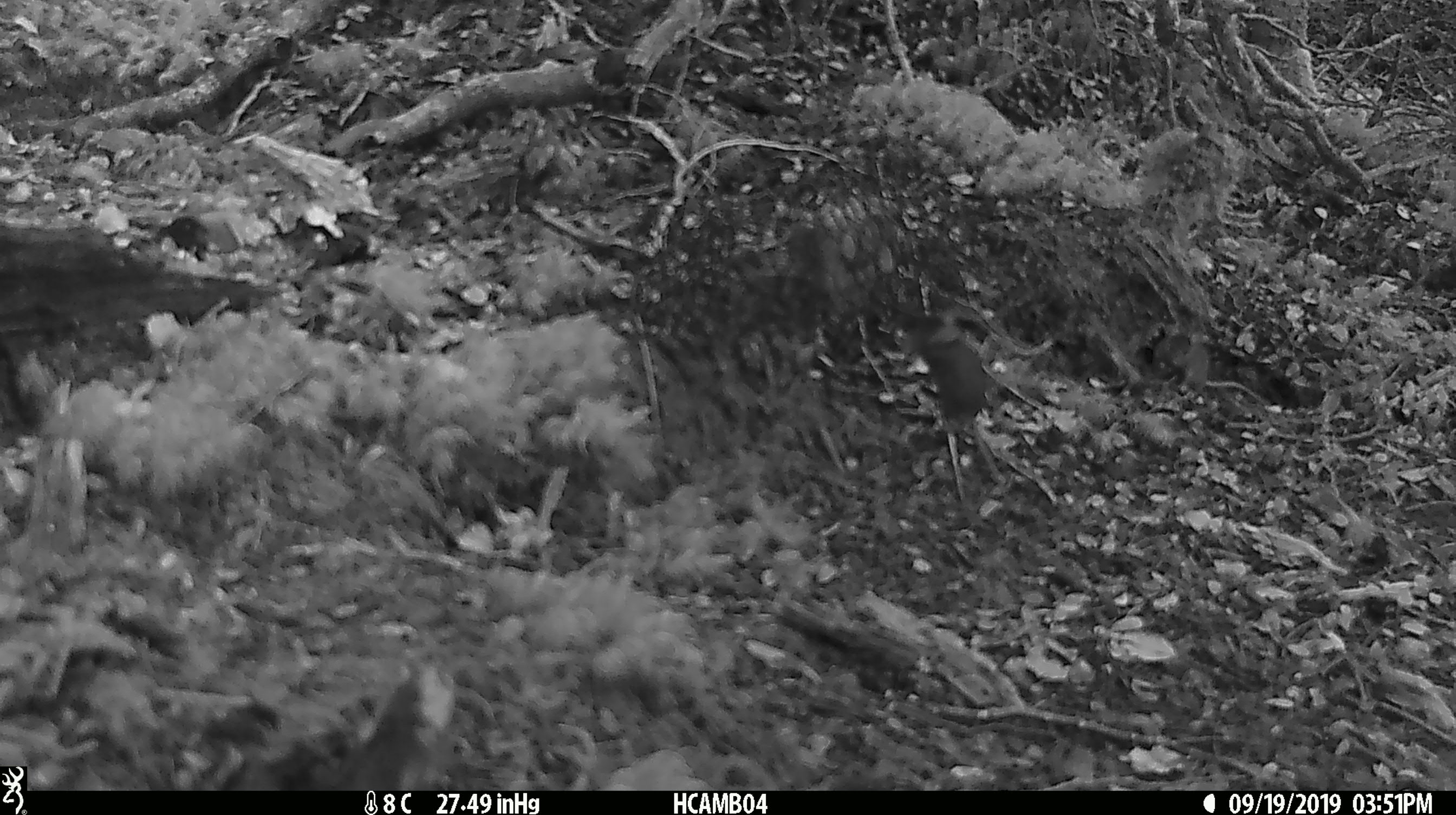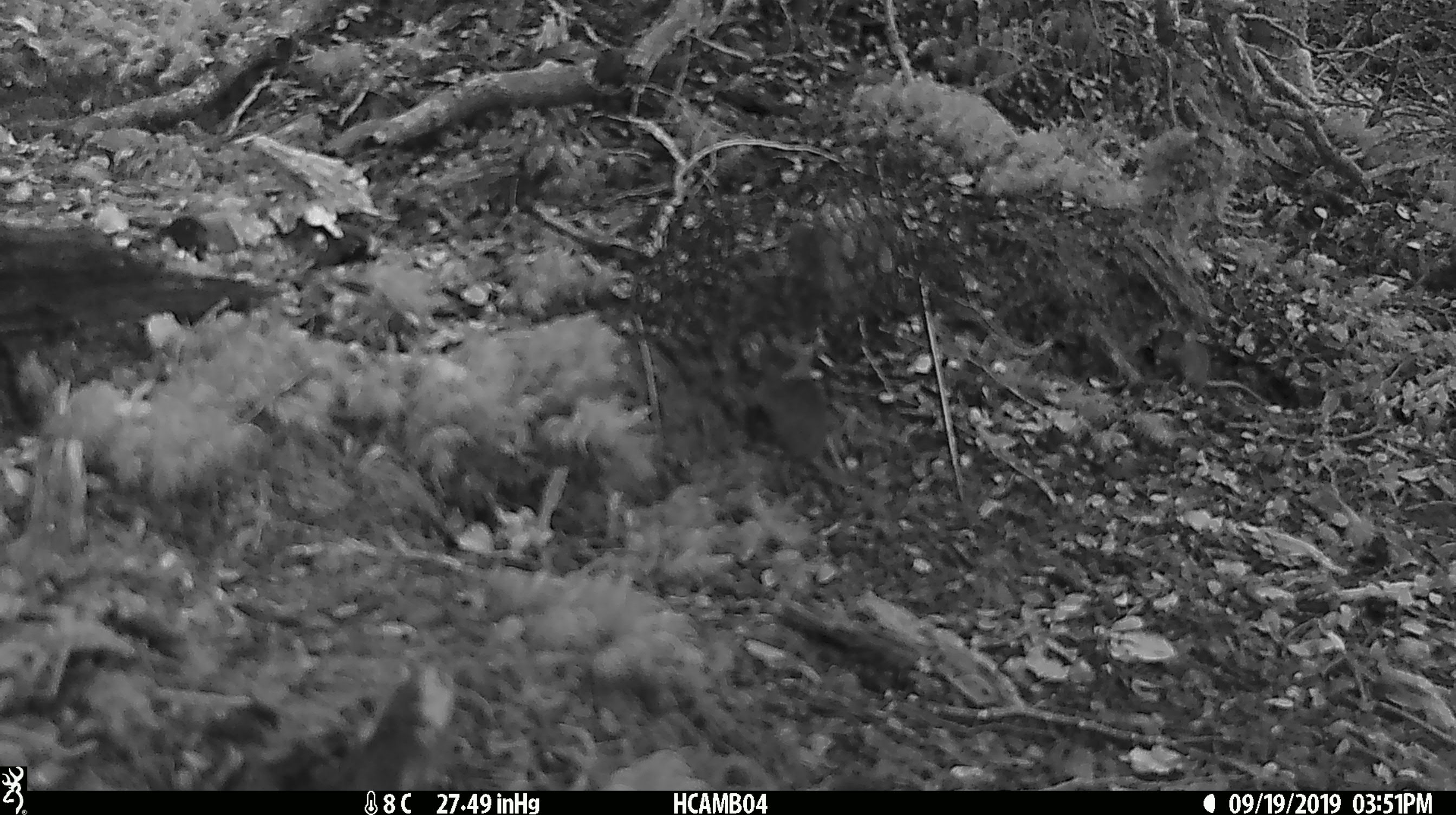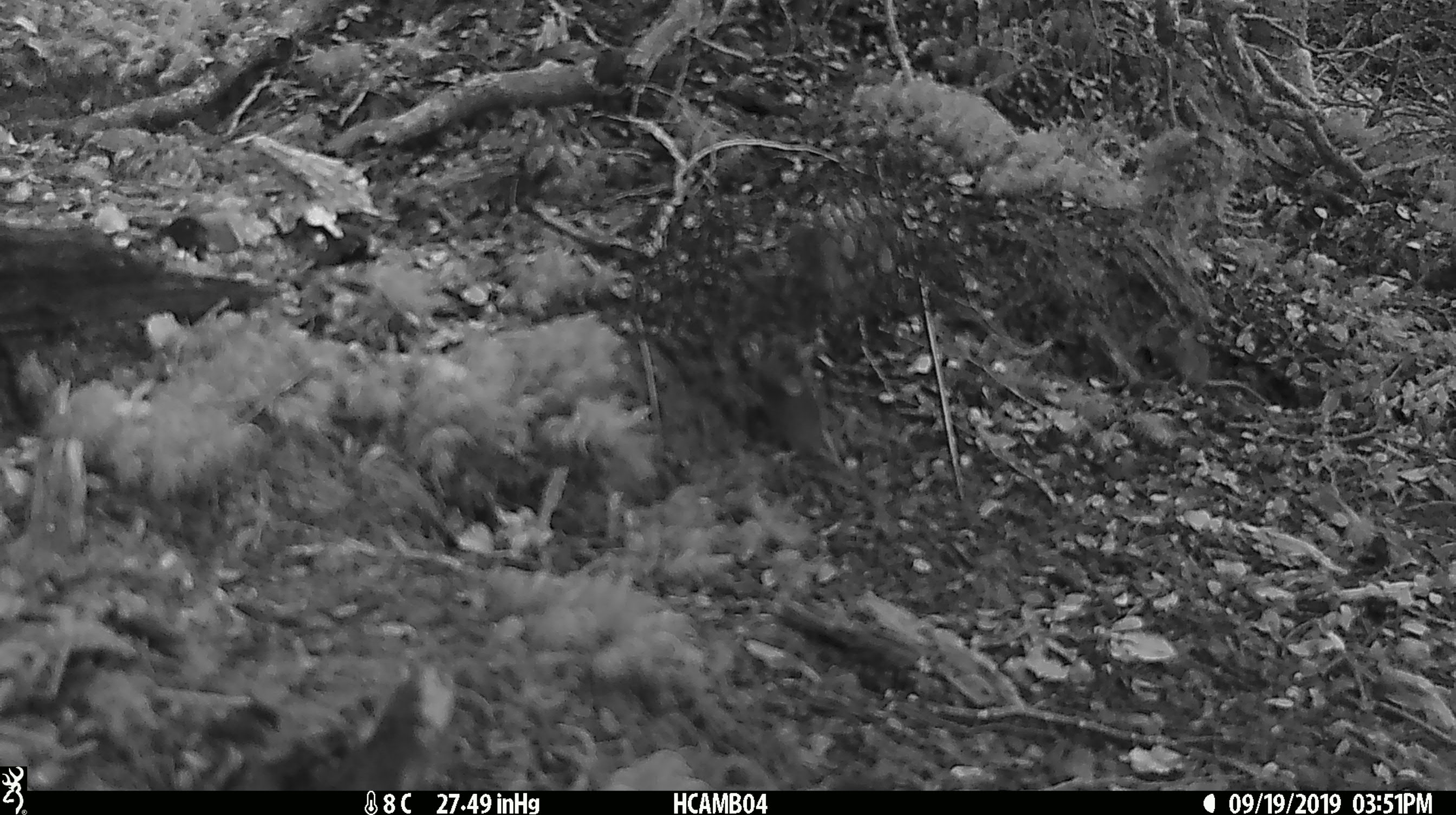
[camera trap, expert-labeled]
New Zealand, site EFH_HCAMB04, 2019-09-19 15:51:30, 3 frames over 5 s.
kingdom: Animalia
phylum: Chordata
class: Mammalia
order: Rodentia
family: Muridae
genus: Mus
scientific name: Mus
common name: mouse